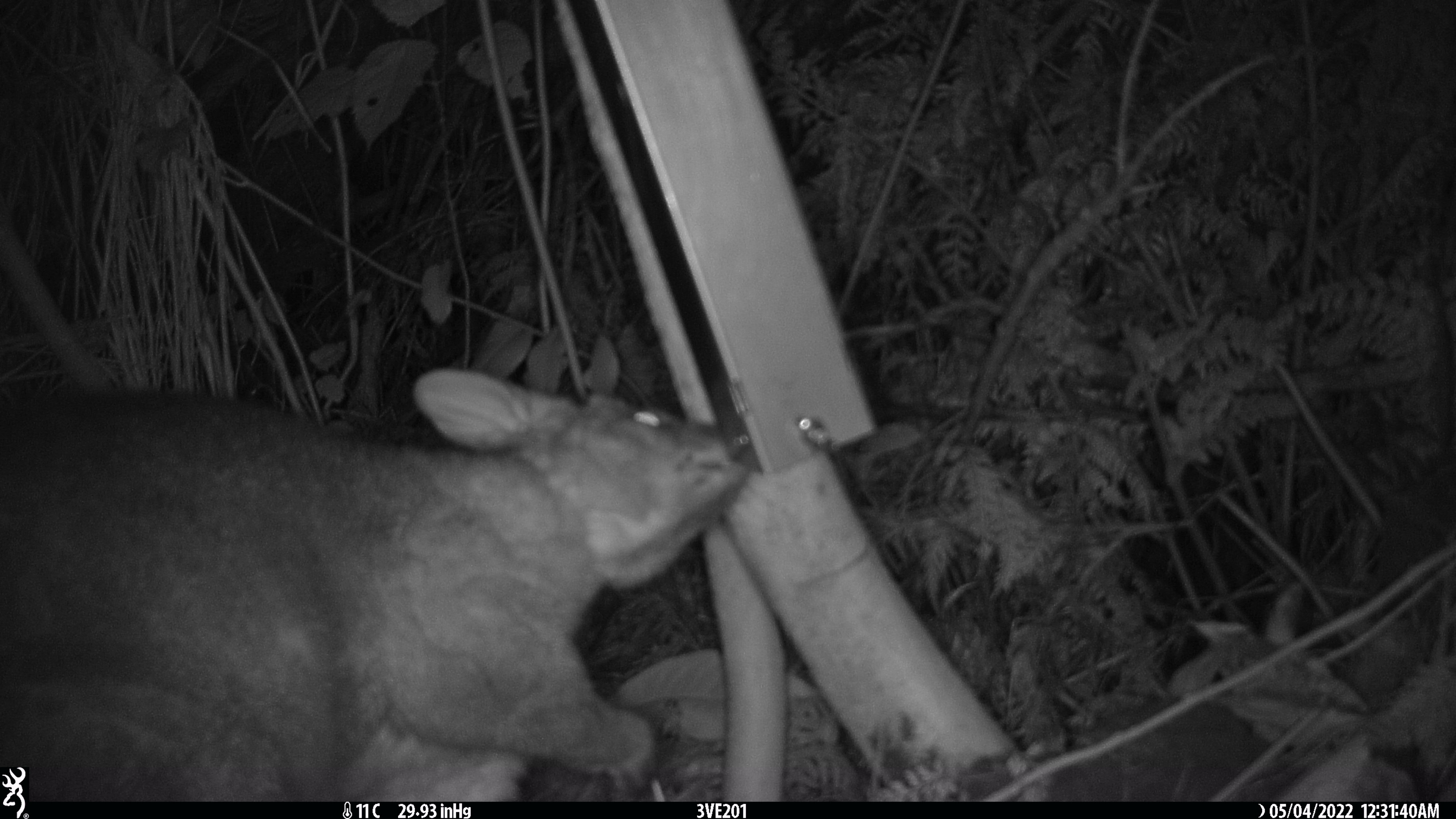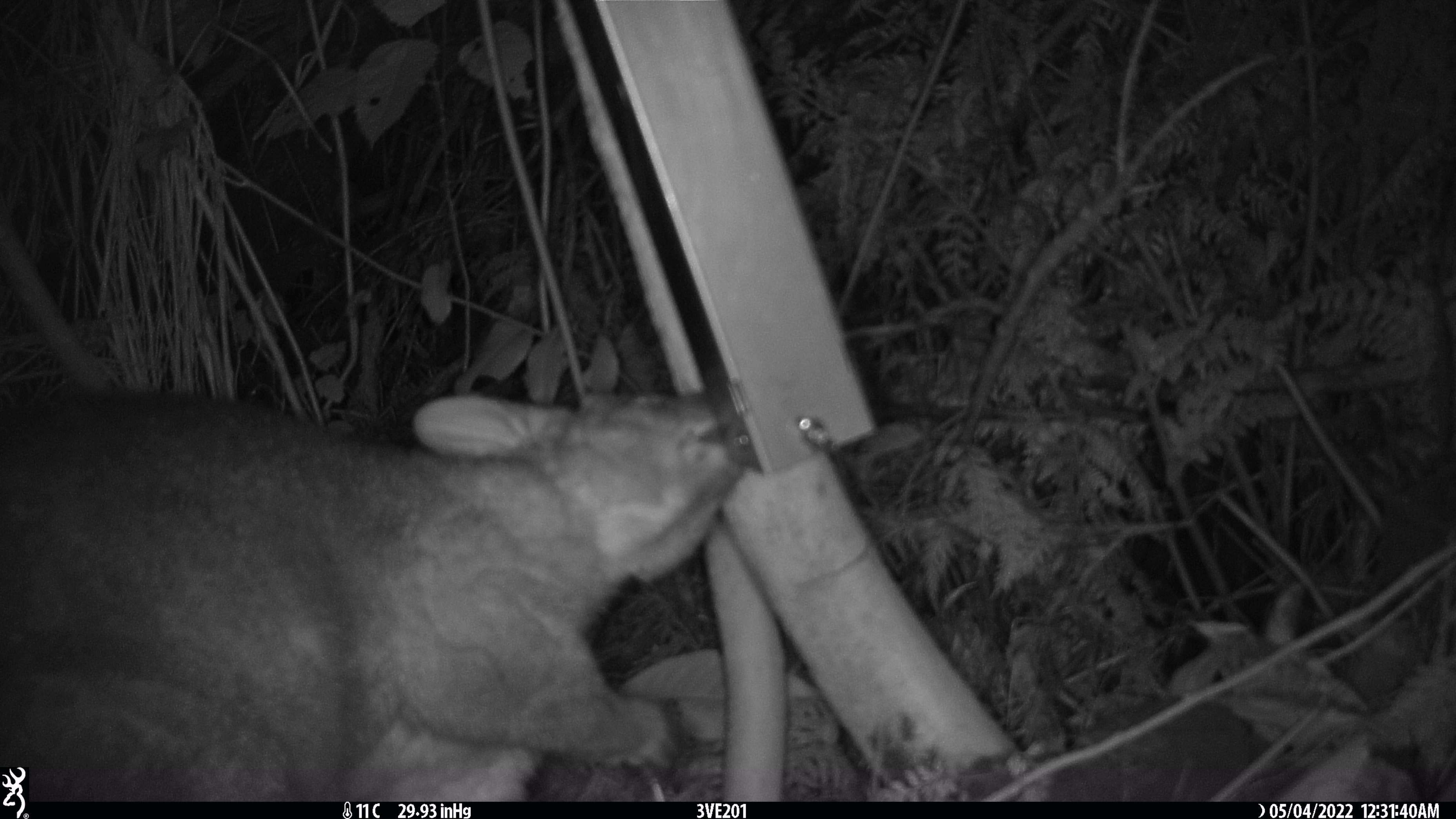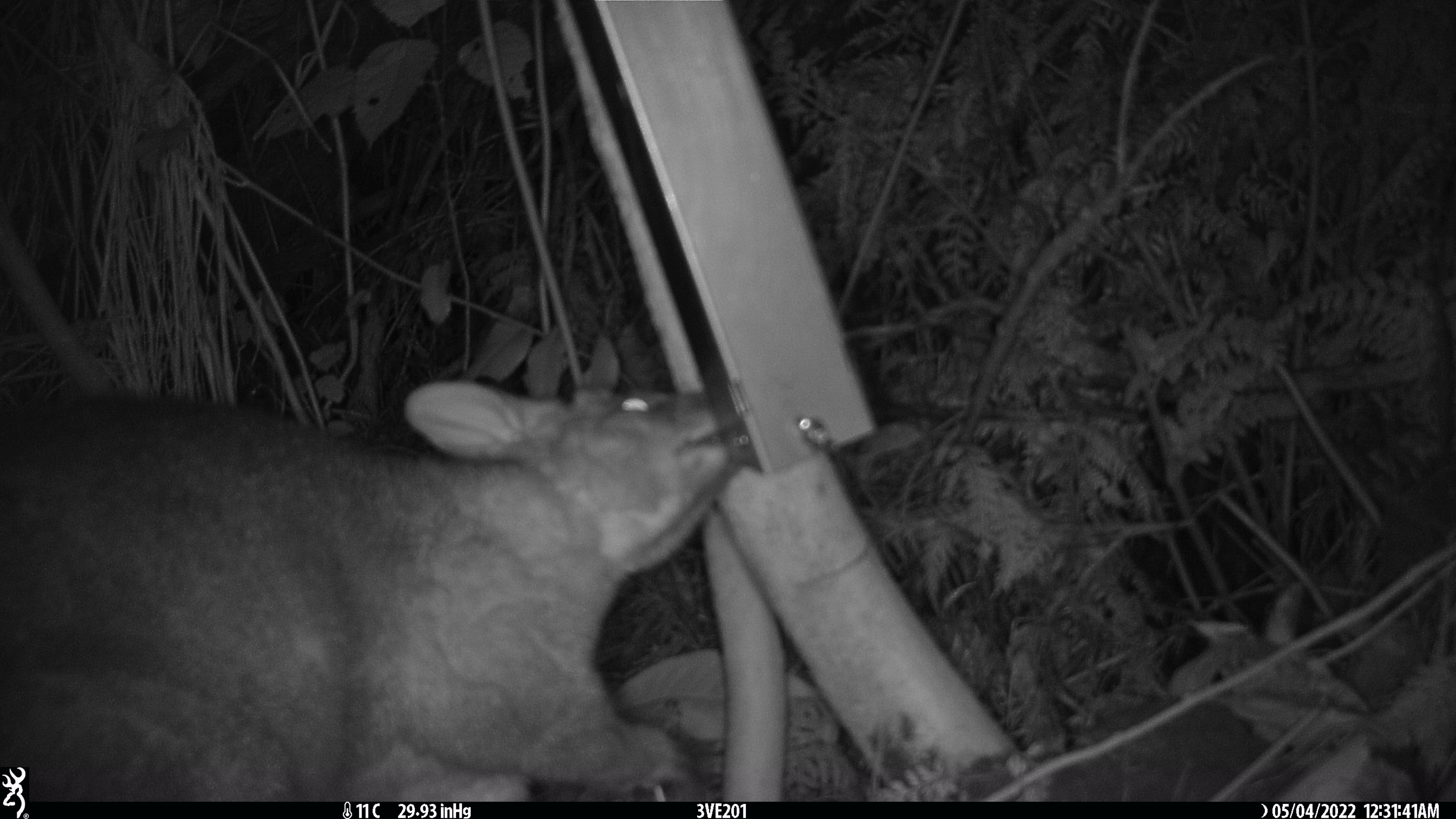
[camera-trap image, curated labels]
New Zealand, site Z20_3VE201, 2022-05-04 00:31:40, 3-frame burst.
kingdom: Animalia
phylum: Chordata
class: Mammalia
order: Diprotodontia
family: Phalangeridae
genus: Trichosurus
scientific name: Trichosurus vulpecula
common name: common brushtail possum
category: possum